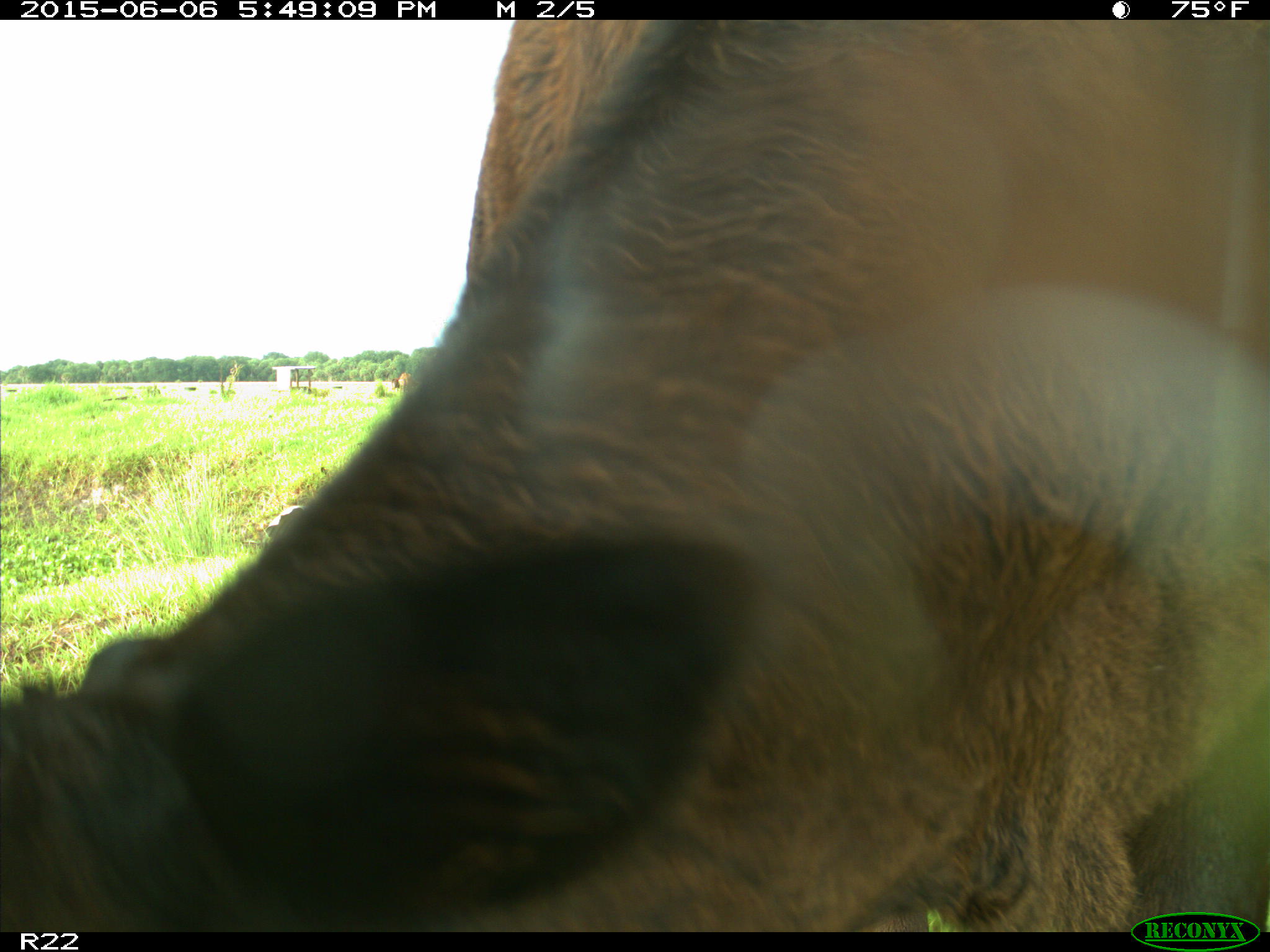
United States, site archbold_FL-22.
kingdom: Animalia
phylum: Chordata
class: Mammalia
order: Artiodactyla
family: Bovidae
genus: Bos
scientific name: Bos taurus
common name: domestic cow